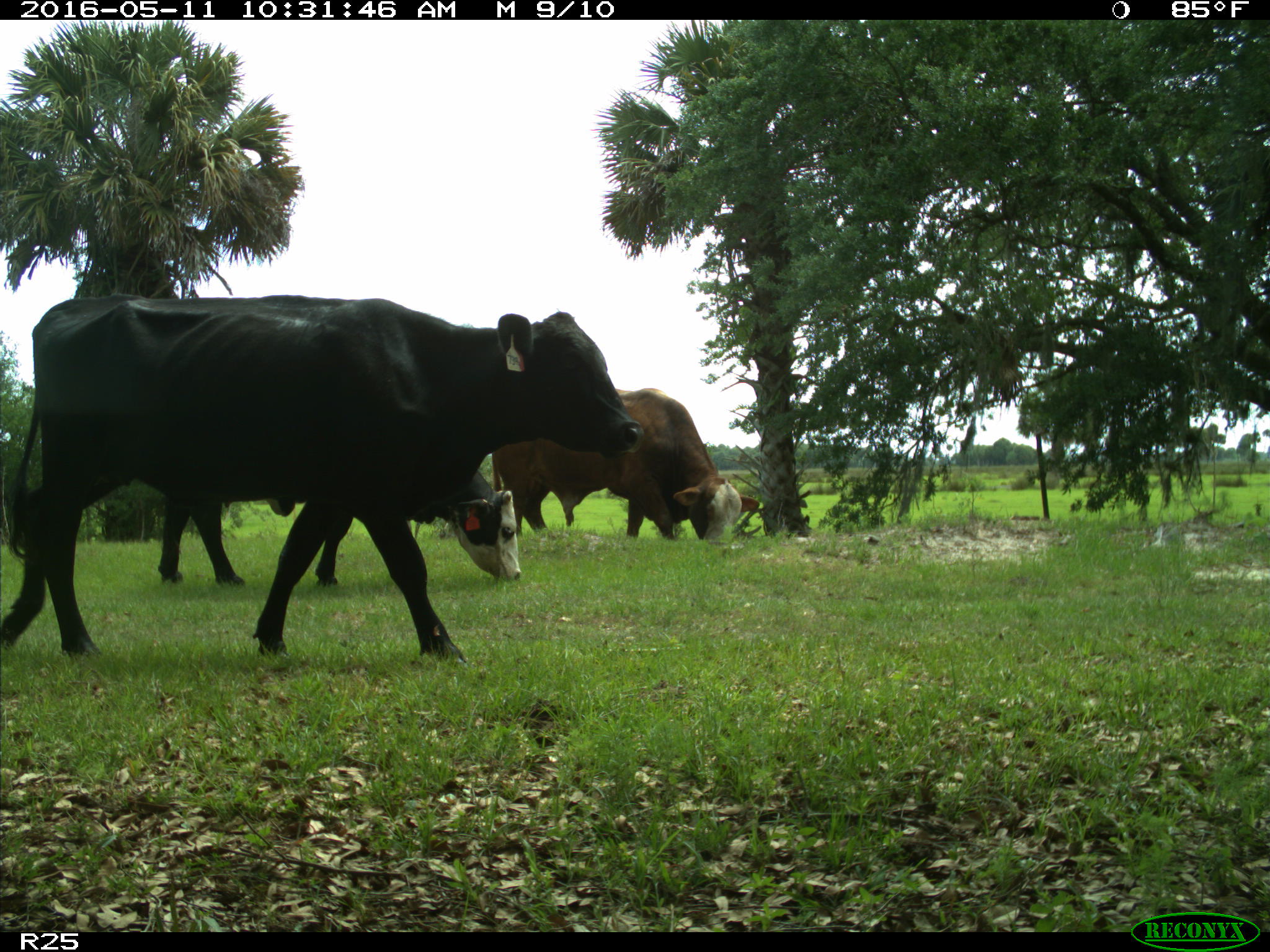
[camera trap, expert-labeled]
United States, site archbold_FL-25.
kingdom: Animalia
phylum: Chordata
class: Mammalia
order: Artiodactyla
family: Bovidae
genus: Bos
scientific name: Bos taurus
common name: domestic cow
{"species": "Bos taurus (domestic cow)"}